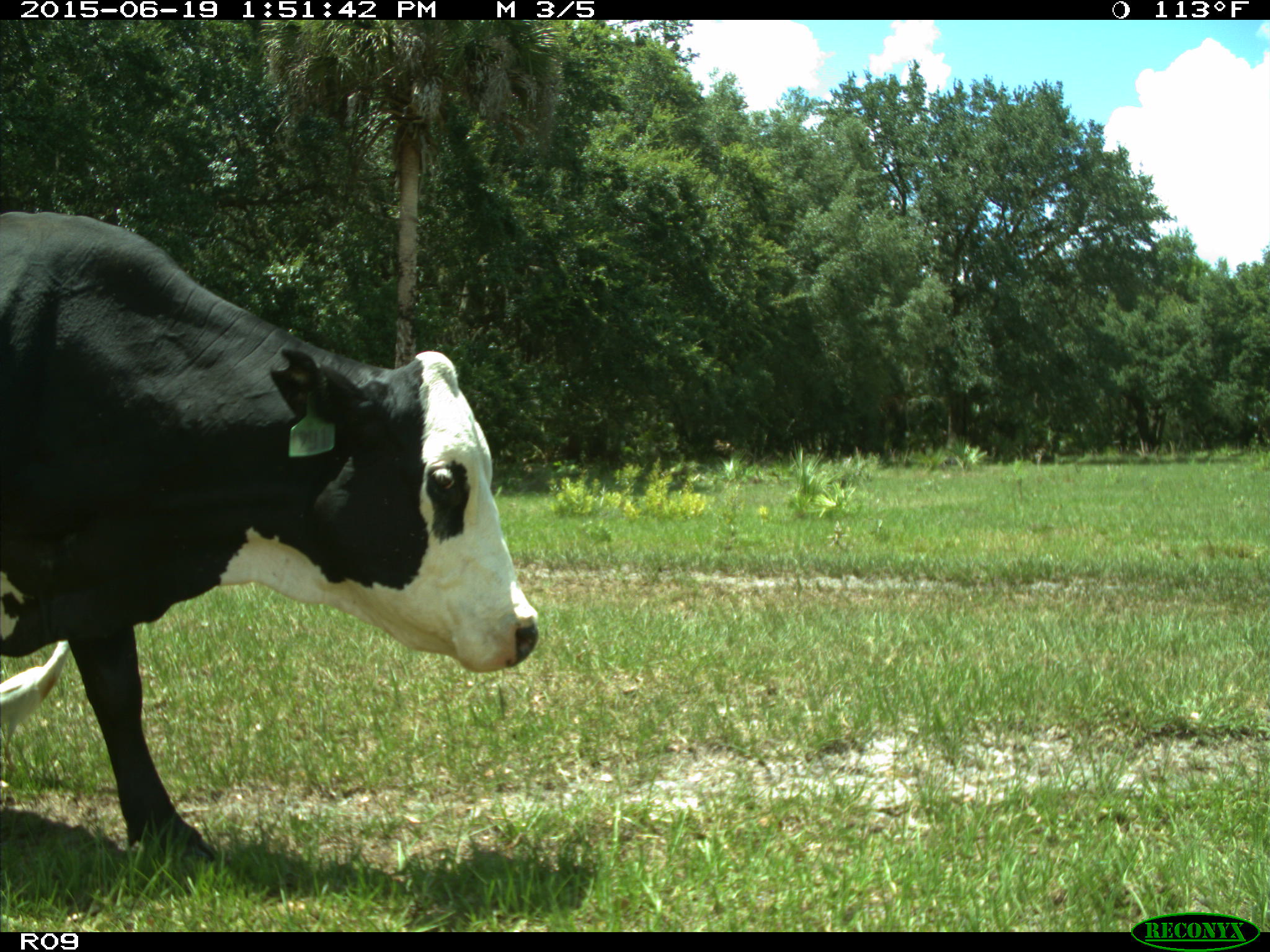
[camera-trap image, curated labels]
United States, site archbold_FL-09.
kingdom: Animalia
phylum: Chordata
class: Mammalia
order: Artiodactyla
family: Bovidae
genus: Bos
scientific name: Bos taurus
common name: domestic cow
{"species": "Bos taurus (domestic cow)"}